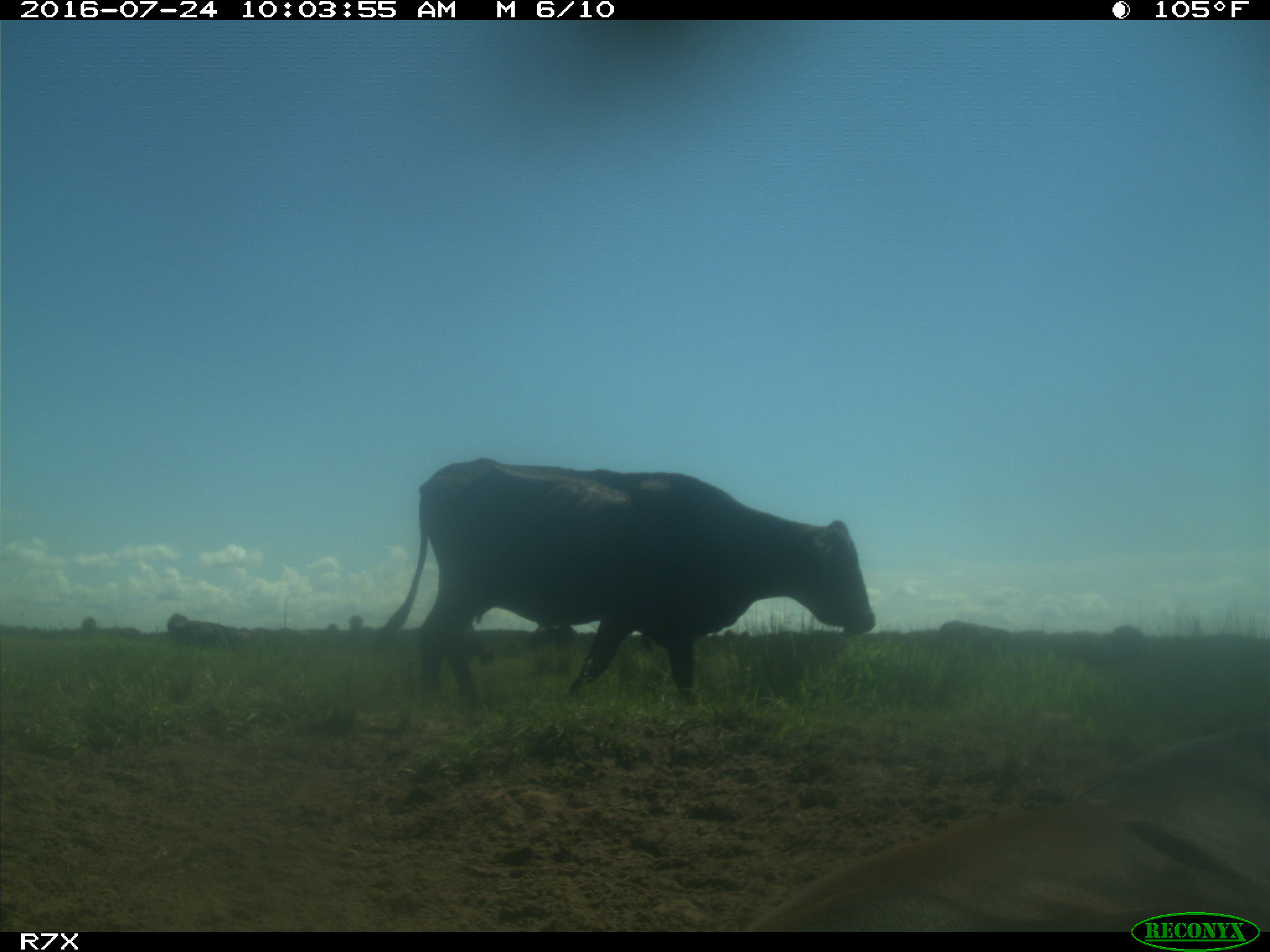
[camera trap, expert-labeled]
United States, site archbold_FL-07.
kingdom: Animalia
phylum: Chordata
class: Mammalia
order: Artiodactyla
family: Bovidae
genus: Bos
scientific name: Bos taurus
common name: domestic cow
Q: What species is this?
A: Bos taurus (domestic cow).